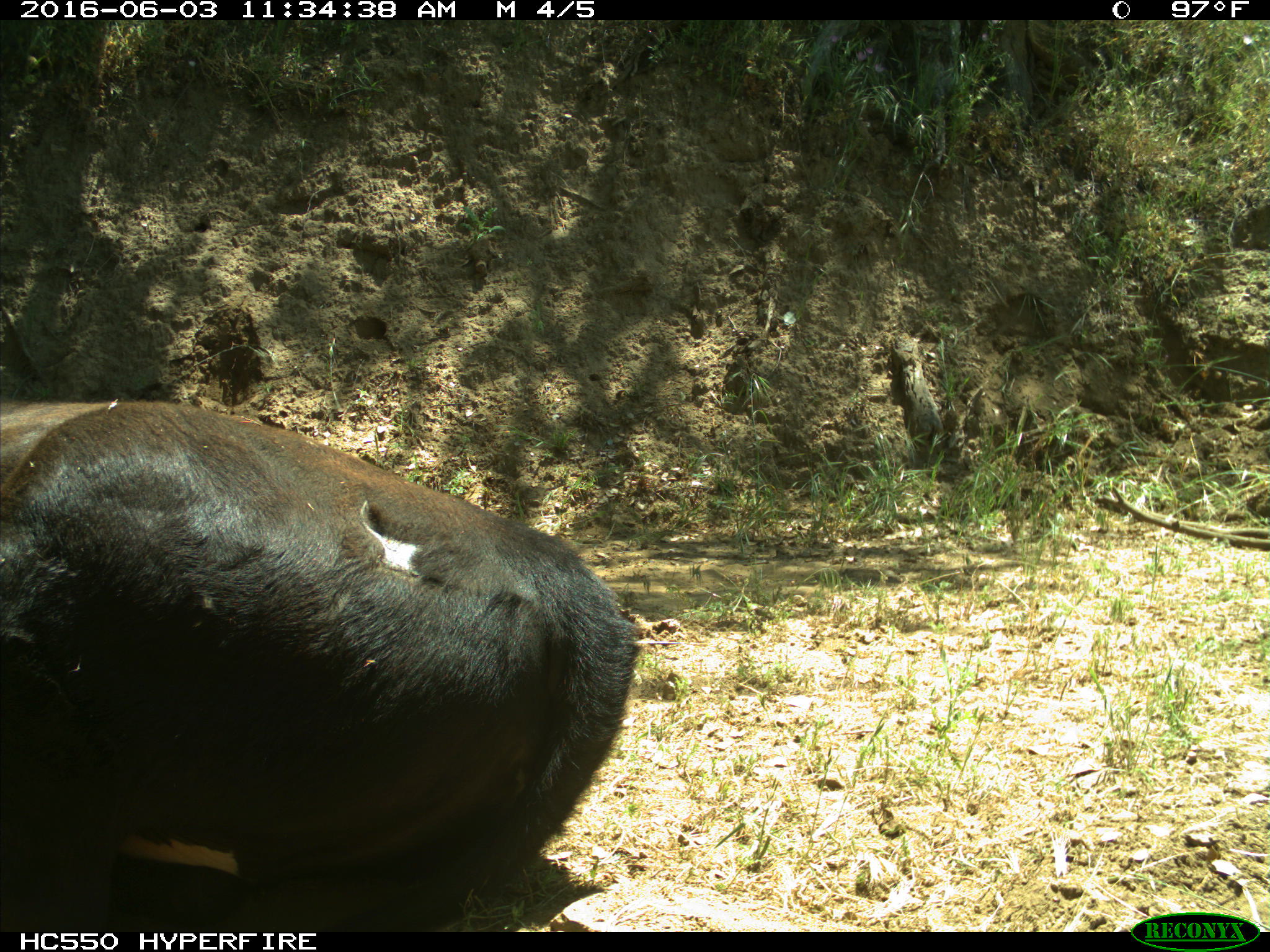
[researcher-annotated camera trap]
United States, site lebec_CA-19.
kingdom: Animalia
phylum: Chordata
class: Mammalia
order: Artiodactyla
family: Bovidae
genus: Bos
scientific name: Bos taurus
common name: domestic cow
Bos taurus (domestic cow).